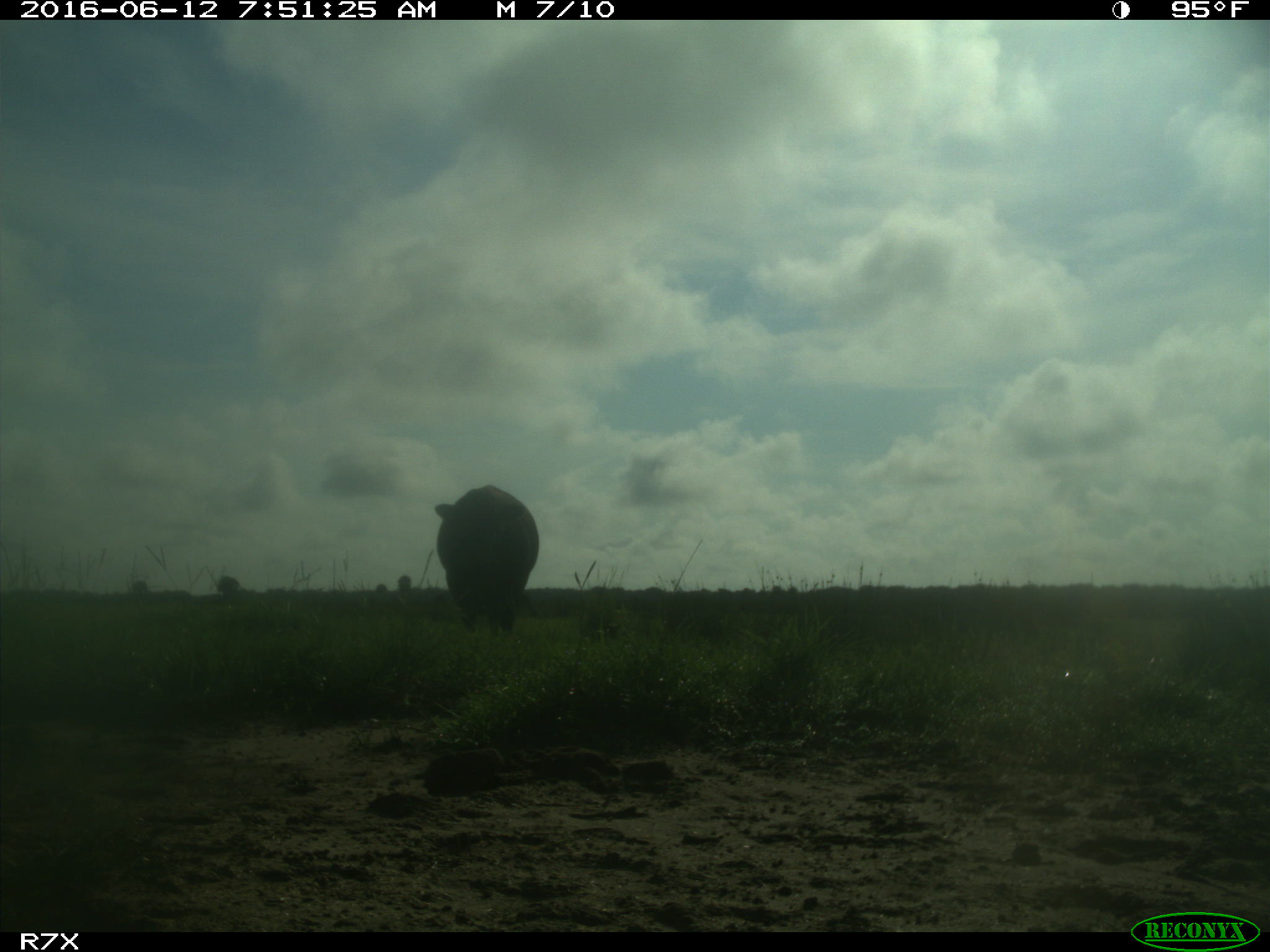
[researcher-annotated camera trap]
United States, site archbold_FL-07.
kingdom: Animalia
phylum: Chordata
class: Mammalia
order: Artiodactyla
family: Bovidae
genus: Bos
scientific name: Bos taurus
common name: domestic cow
Bos taurus (domestic cow).